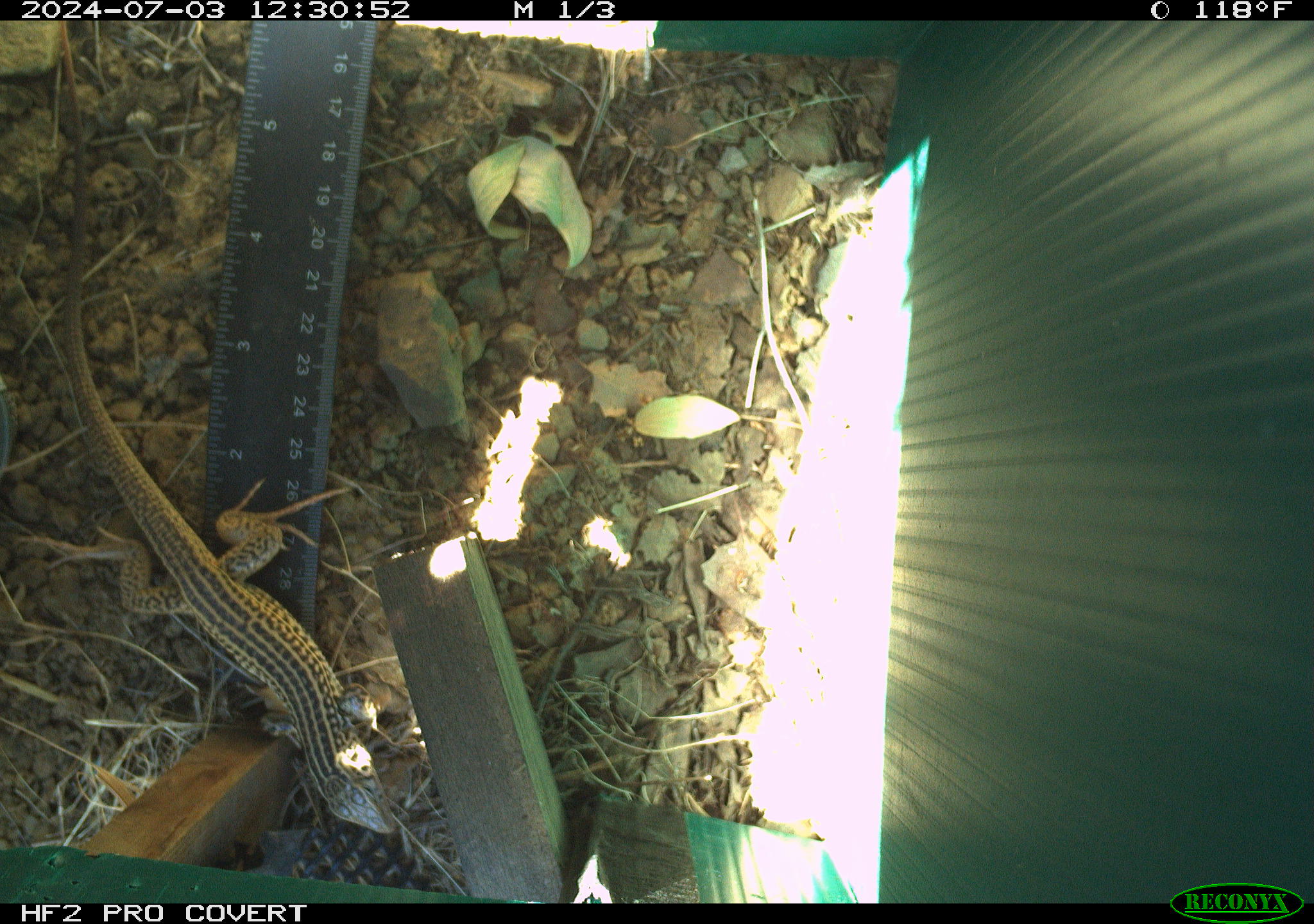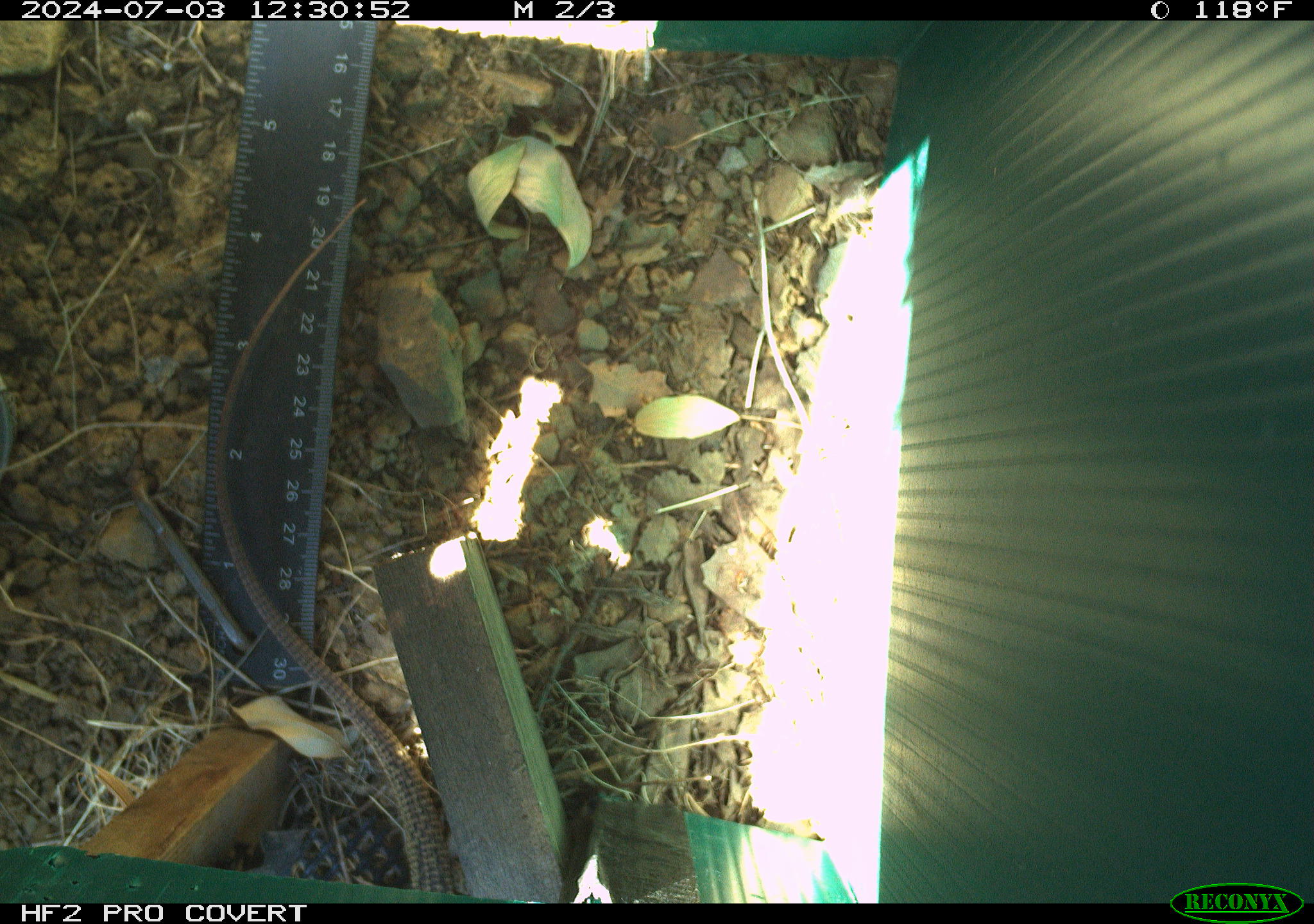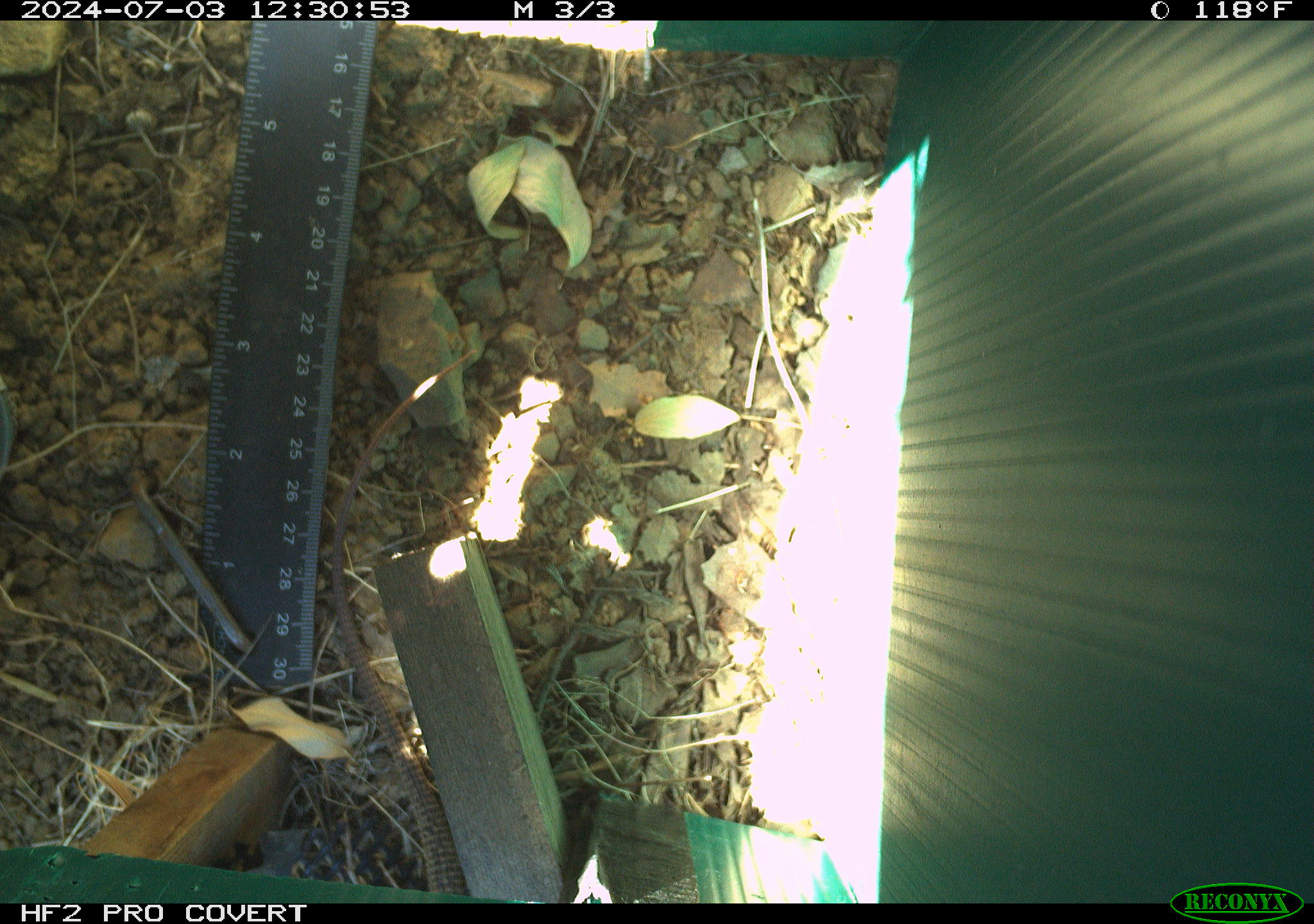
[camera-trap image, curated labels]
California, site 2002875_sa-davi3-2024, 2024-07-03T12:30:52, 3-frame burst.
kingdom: Animalia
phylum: Chordata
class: Reptilia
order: Squamata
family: Teiidae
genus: Aspidoscelis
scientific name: Aspidoscelis tigris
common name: western whiptail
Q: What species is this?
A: Western whiptail (Aspidoscelis tigris).